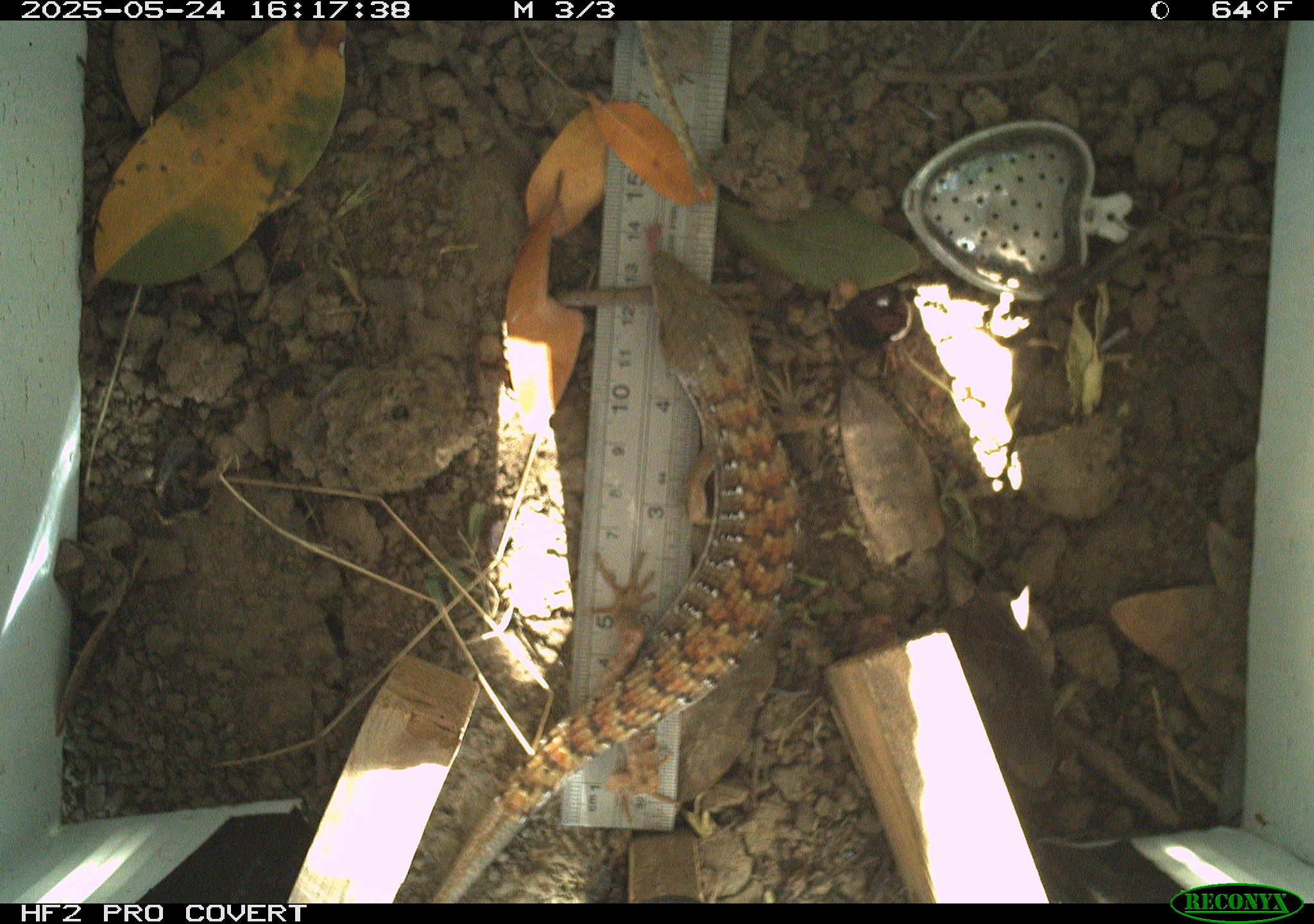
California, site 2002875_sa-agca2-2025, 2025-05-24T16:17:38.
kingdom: Animalia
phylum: Chordata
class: Reptilia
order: Squamata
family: Anguidae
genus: Elgaria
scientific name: Elgaria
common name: alligator lizards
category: elgaria species